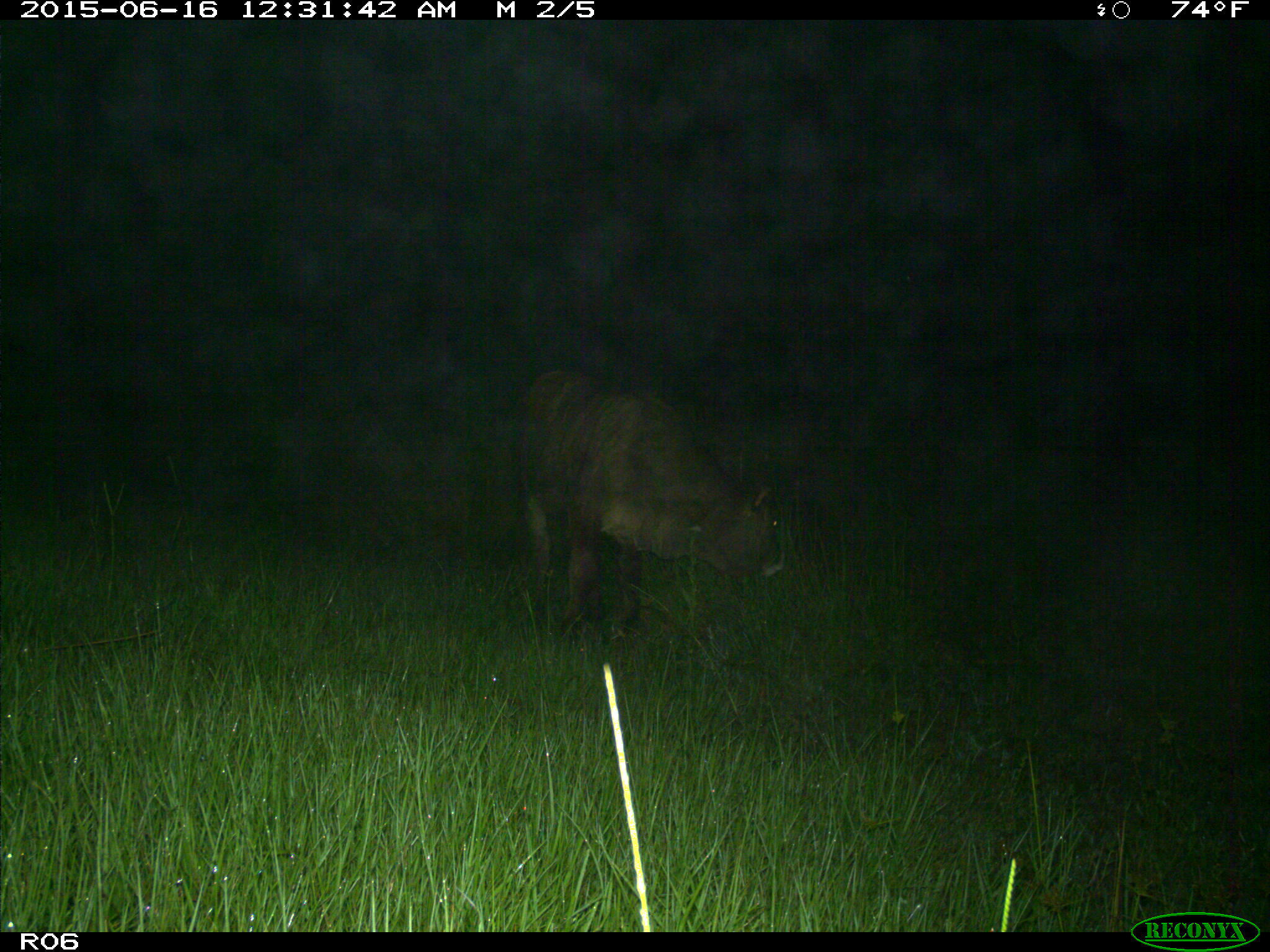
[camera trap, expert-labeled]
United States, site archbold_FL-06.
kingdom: Animalia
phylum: Chordata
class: Mammalia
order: Artiodactyla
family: Bovidae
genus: Bos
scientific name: Bos taurus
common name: domestic cow